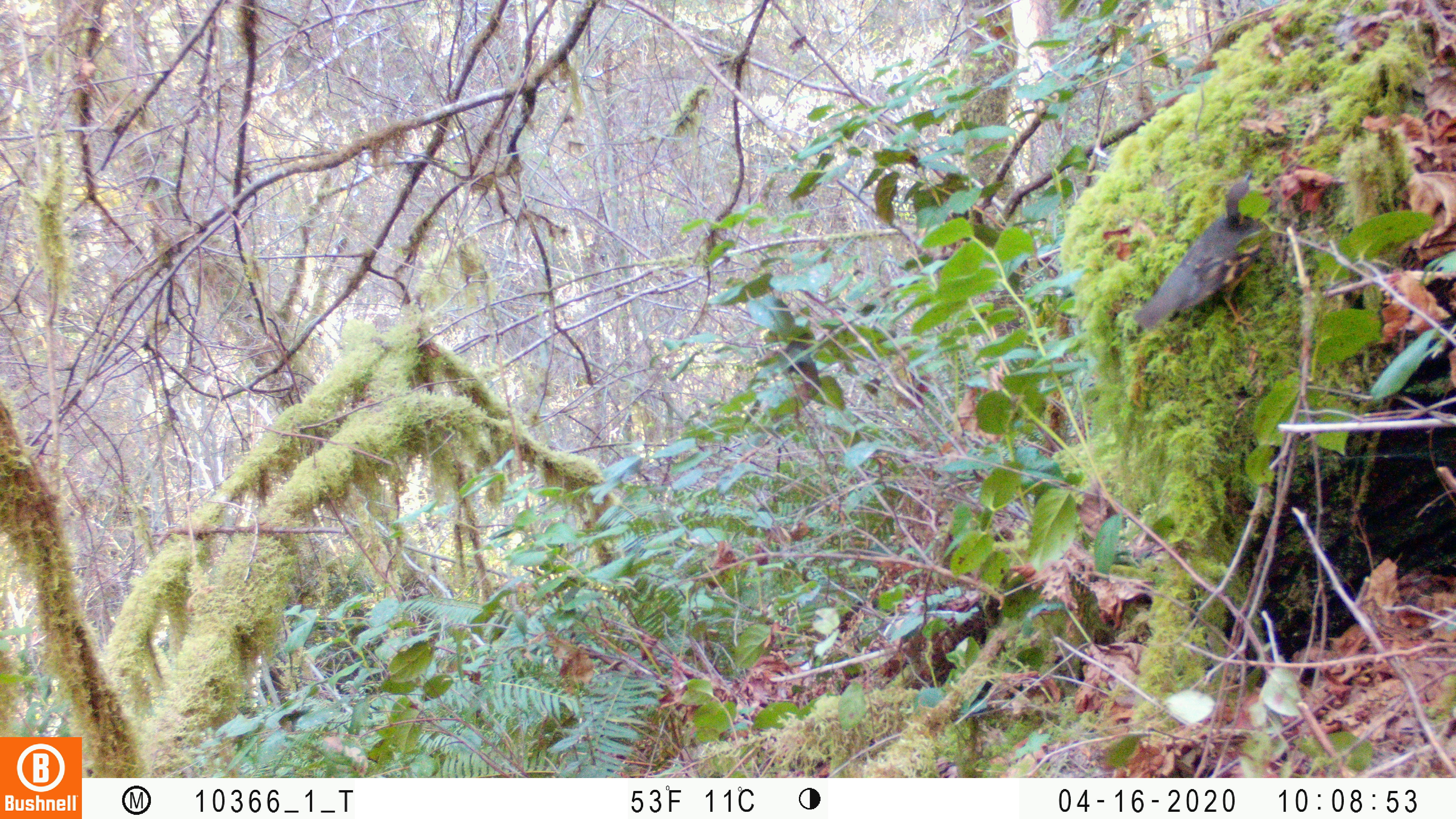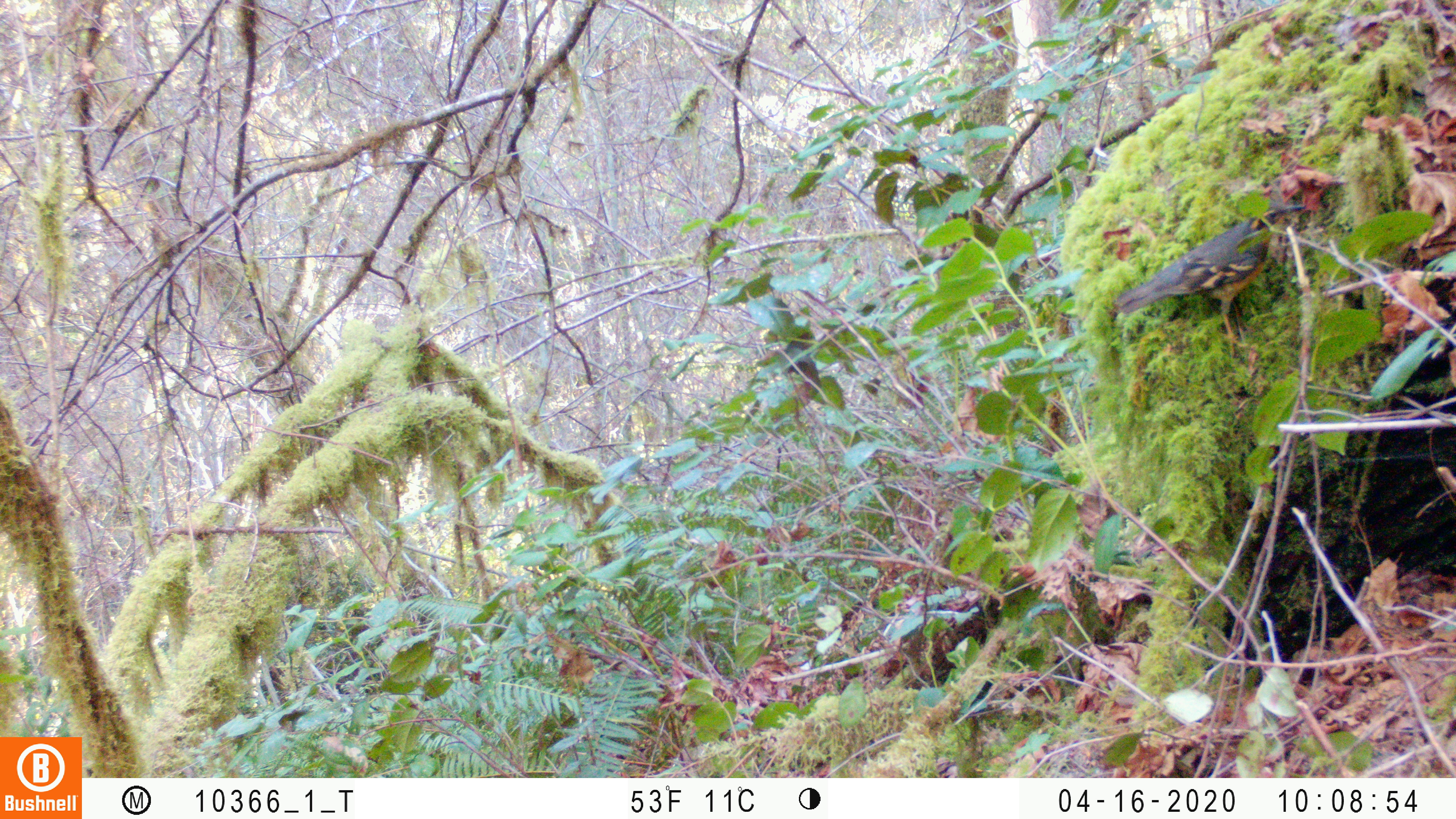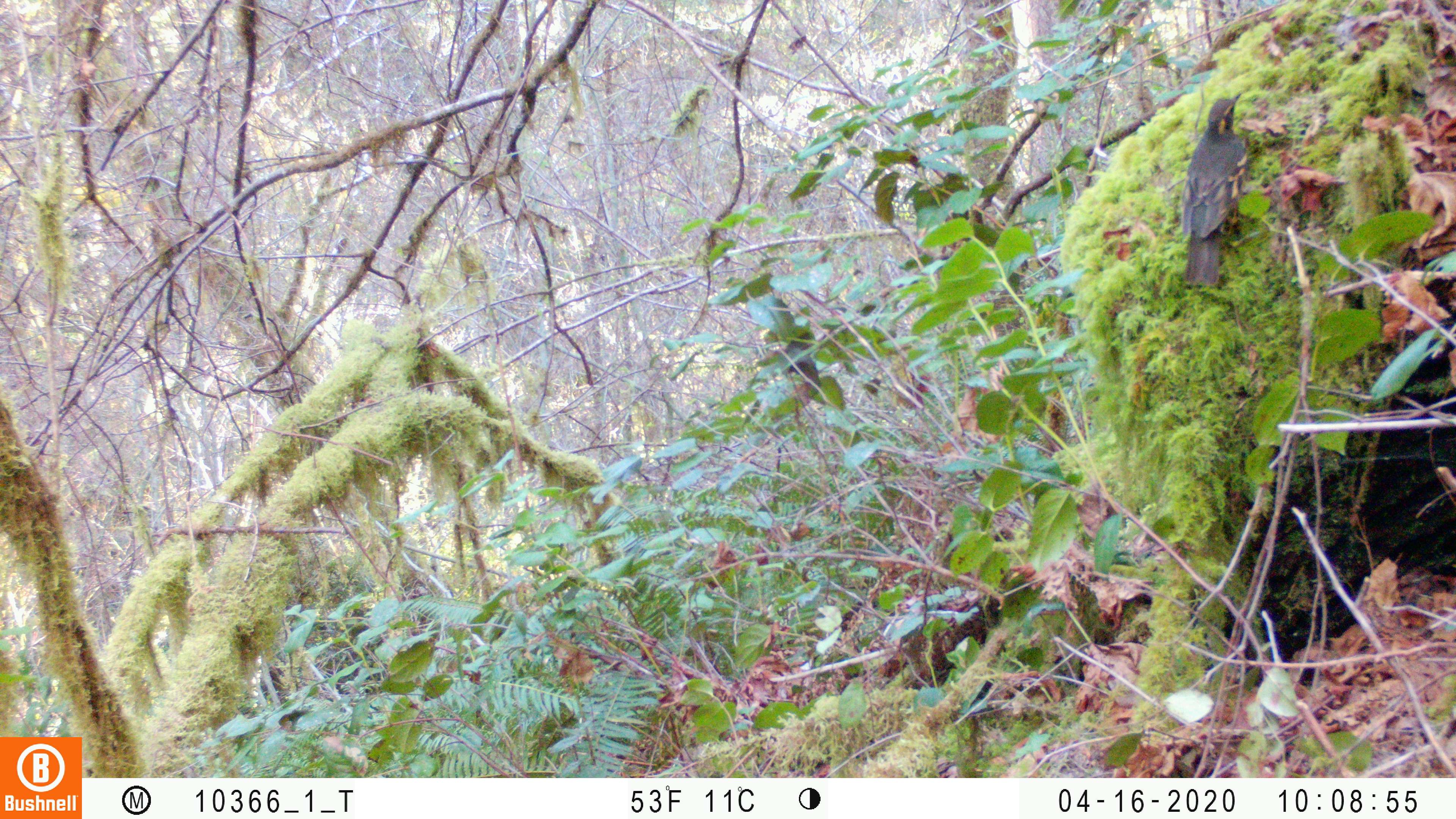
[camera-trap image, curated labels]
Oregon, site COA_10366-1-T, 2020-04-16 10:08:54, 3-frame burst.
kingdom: Animalia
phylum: Chordata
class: Aves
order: Passeriformes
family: Turdidae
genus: Ixoreus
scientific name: Ixoreus naevius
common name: varied thrush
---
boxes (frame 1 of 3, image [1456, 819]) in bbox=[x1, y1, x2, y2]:
varied thrush: bbox=[1139, 169, 1268, 334]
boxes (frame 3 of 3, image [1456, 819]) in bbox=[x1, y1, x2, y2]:
varied thrush: bbox=[1178, 82, 1257, 297]